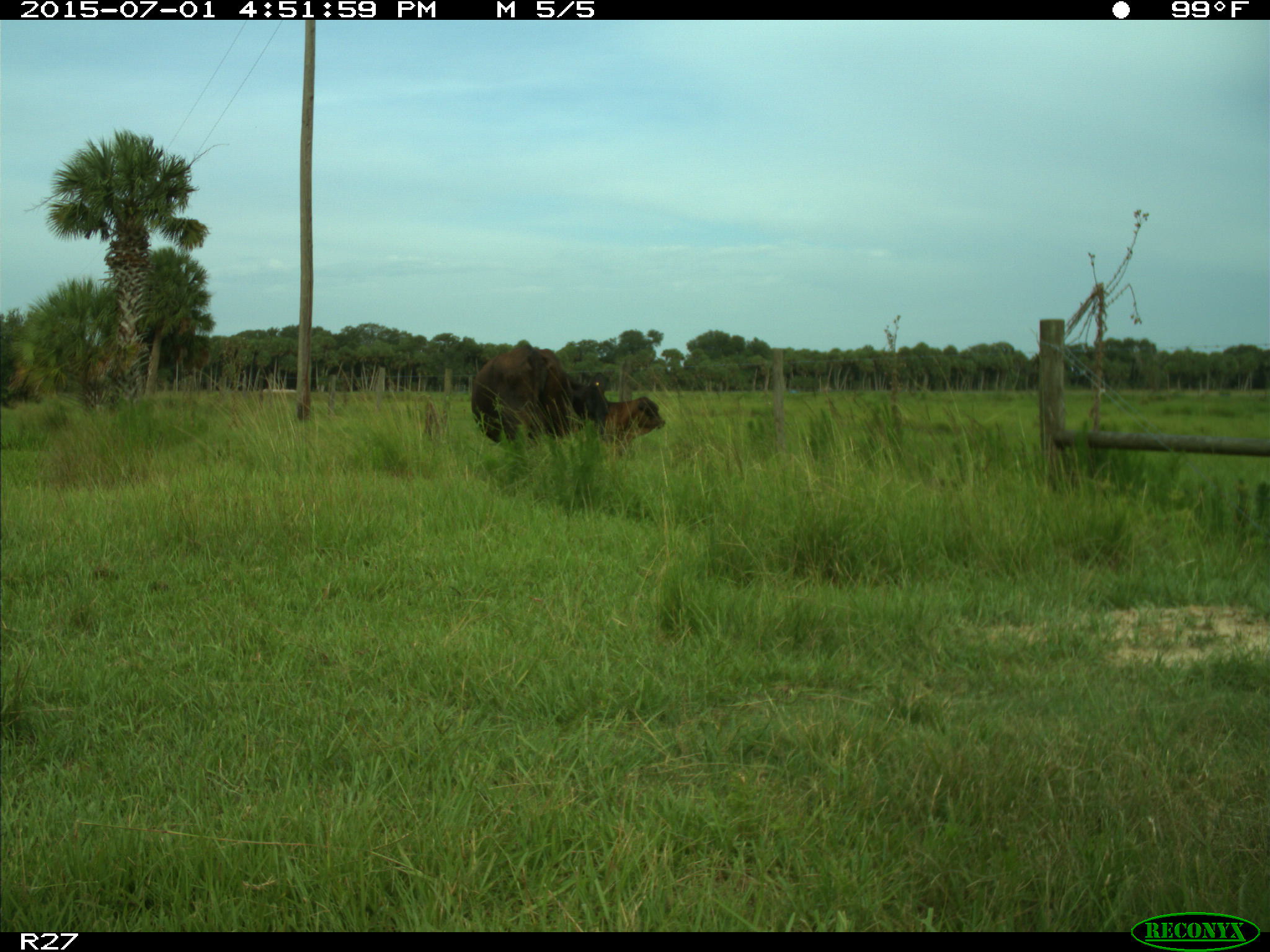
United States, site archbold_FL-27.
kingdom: Animalia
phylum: Chordata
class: Mammalia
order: Artiodactyla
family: Bovidae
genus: Bos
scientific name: Bos taurus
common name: domestic cow